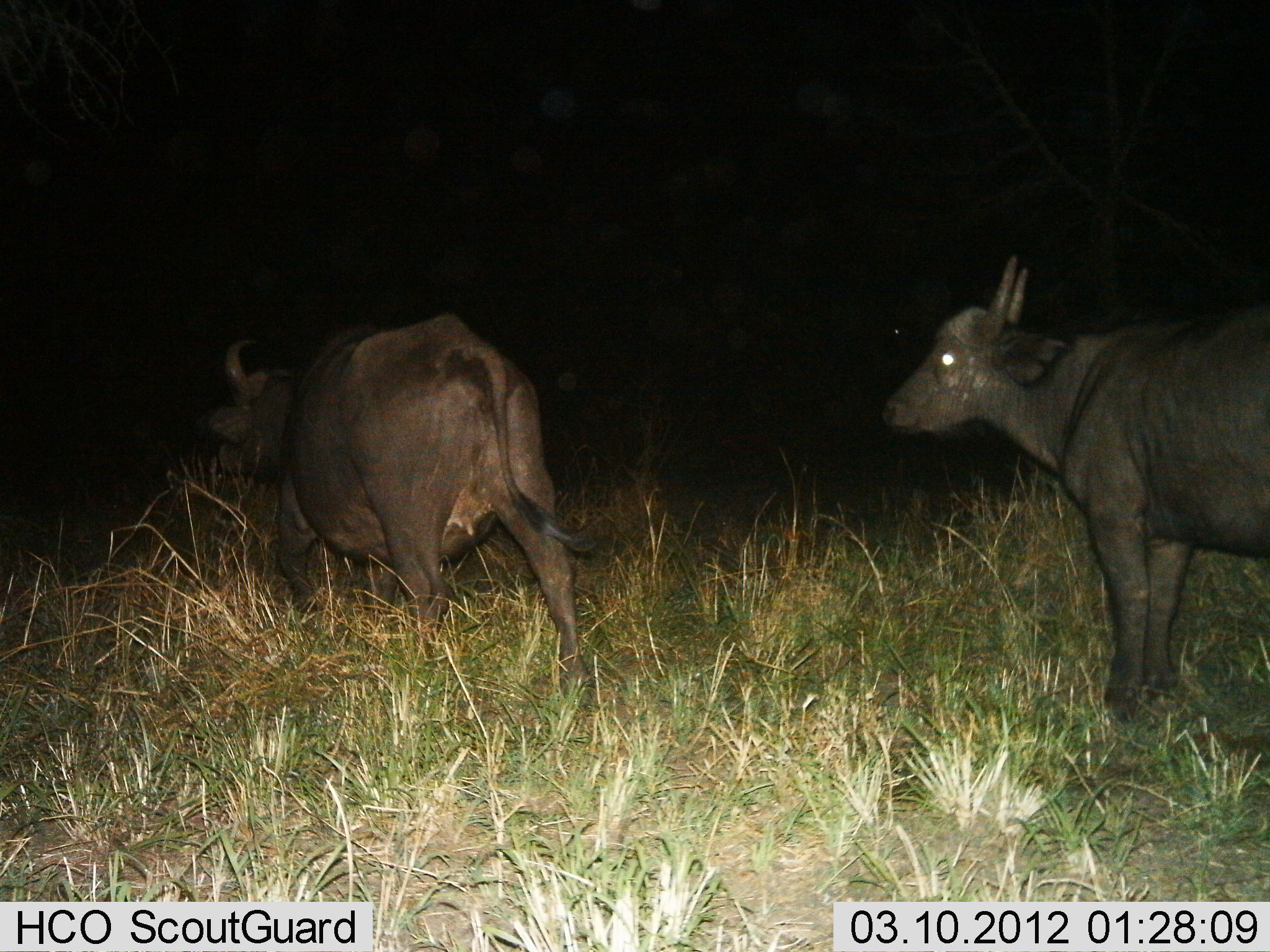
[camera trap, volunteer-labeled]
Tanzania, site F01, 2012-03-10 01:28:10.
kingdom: Animalia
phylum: Chordata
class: Mammalia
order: Artiodactyla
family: Bovidae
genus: Syncerus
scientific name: Syncerus caffer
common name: cape buffalo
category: buffalo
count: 2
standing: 69%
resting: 0%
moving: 62%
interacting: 0%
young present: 0%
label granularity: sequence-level